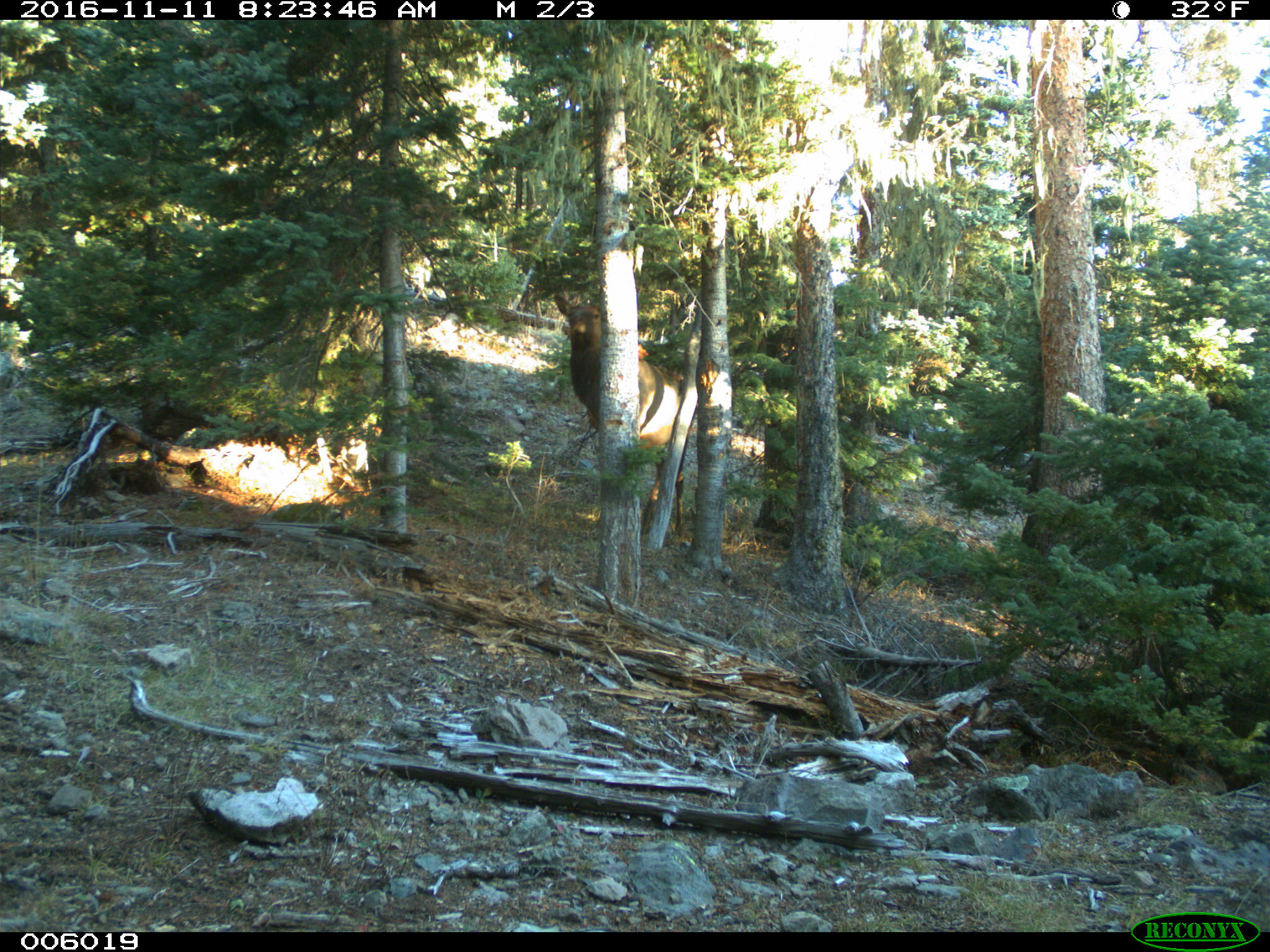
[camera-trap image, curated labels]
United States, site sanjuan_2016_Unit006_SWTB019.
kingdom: Animalia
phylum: Chordata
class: Mammalia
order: Artiodactyla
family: Cervidae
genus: Cervus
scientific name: Cervus elaphus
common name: red deer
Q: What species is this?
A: Cervus elaphus (red deer).